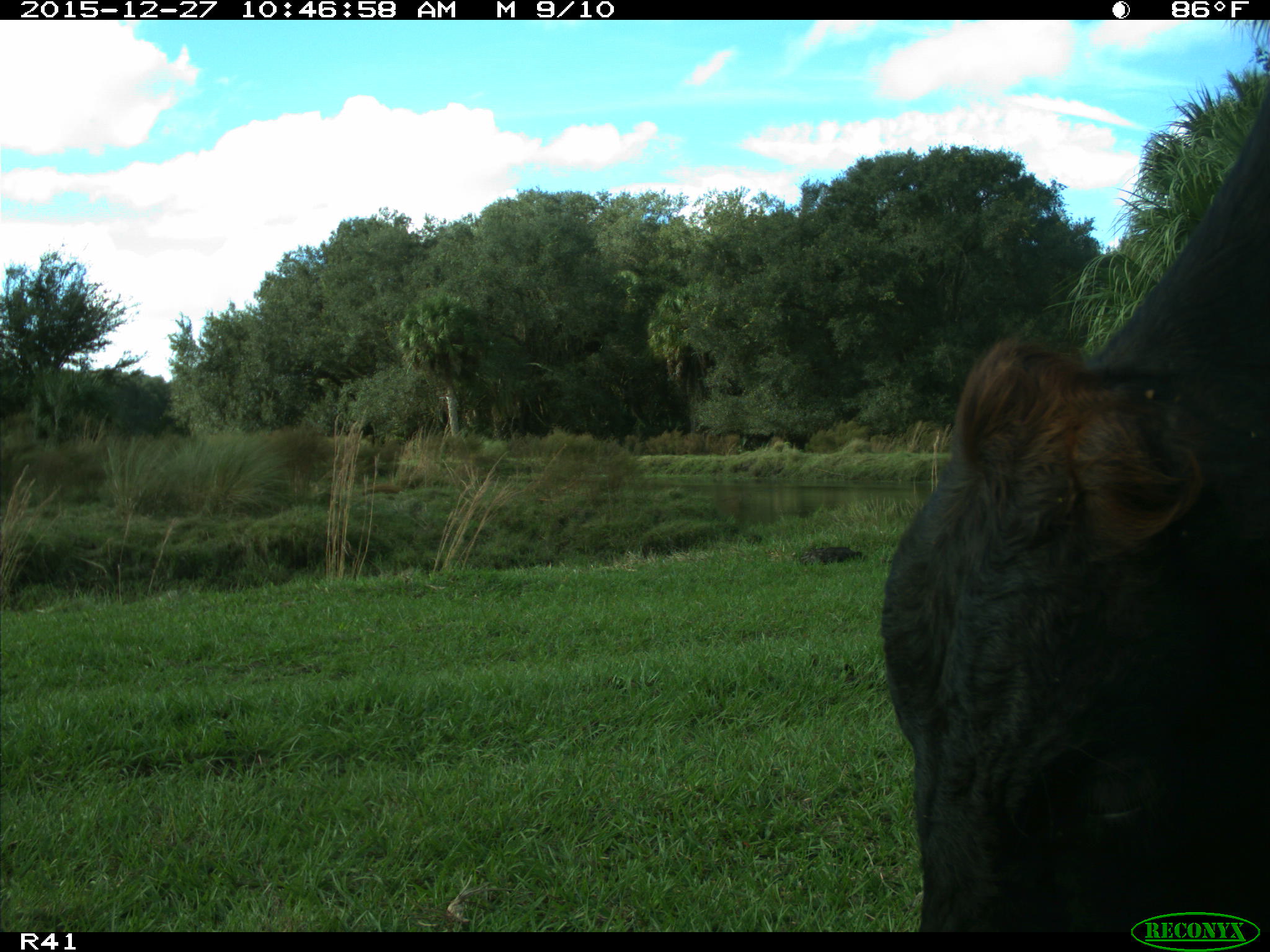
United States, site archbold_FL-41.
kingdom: Animalia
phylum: Chordata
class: Mammalia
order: Artiodactyla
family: Bovidae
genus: Bos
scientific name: Bos taurus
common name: domestic cow